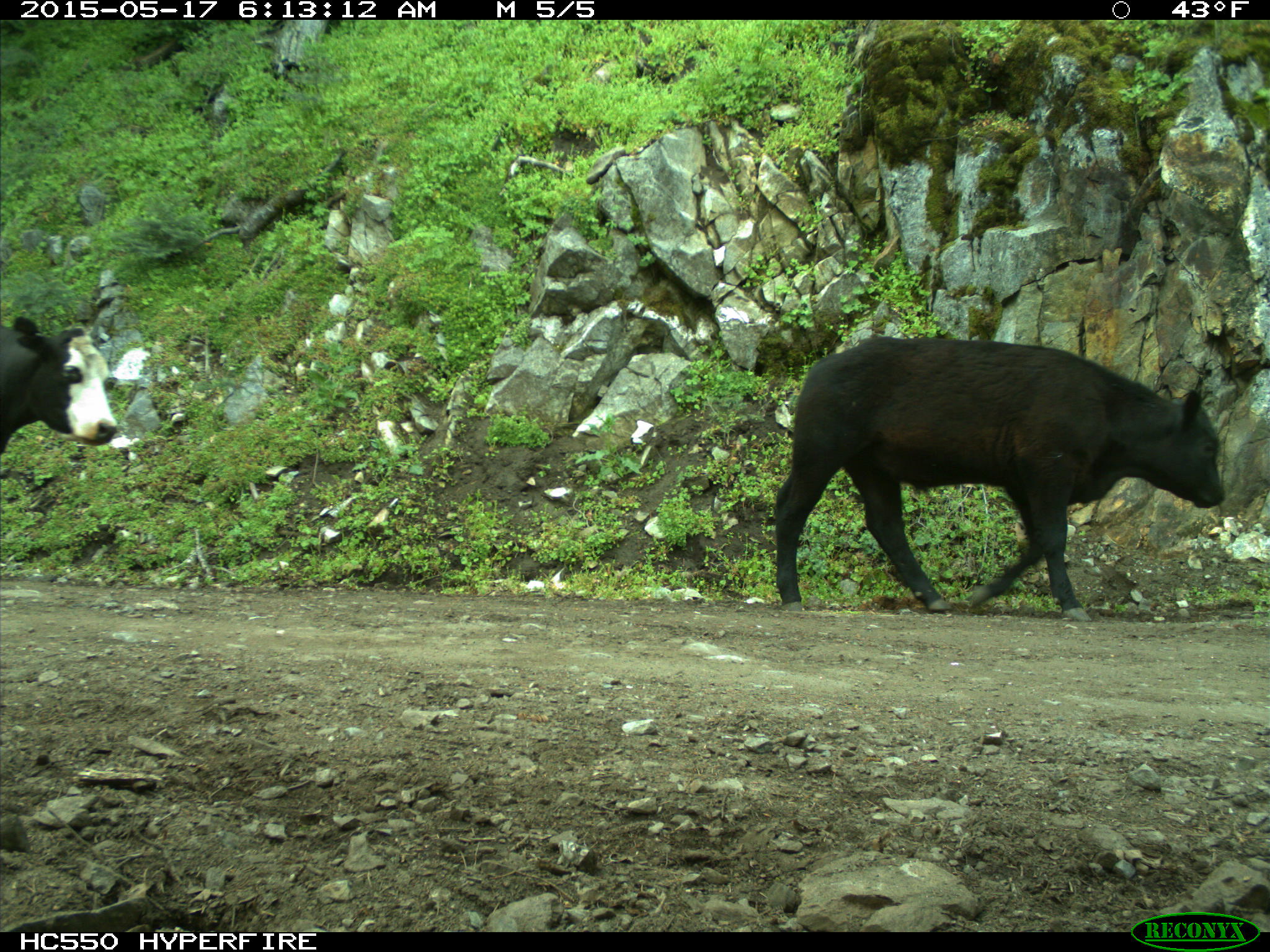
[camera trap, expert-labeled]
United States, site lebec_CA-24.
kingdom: Animalia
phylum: Chordata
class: Mammalia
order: Artiodactyla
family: Bovidae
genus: Bos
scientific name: Bos taurus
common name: domestic cow